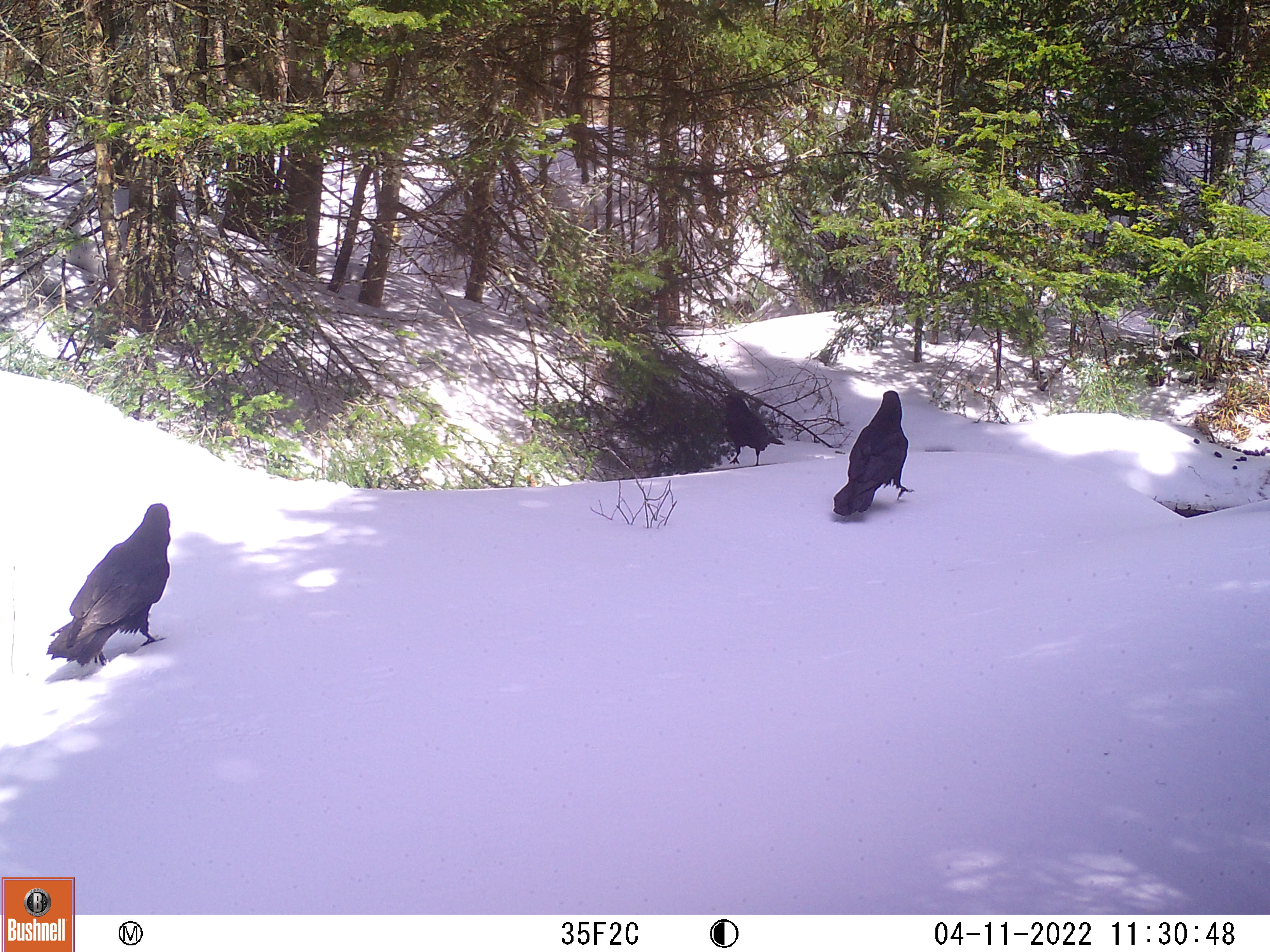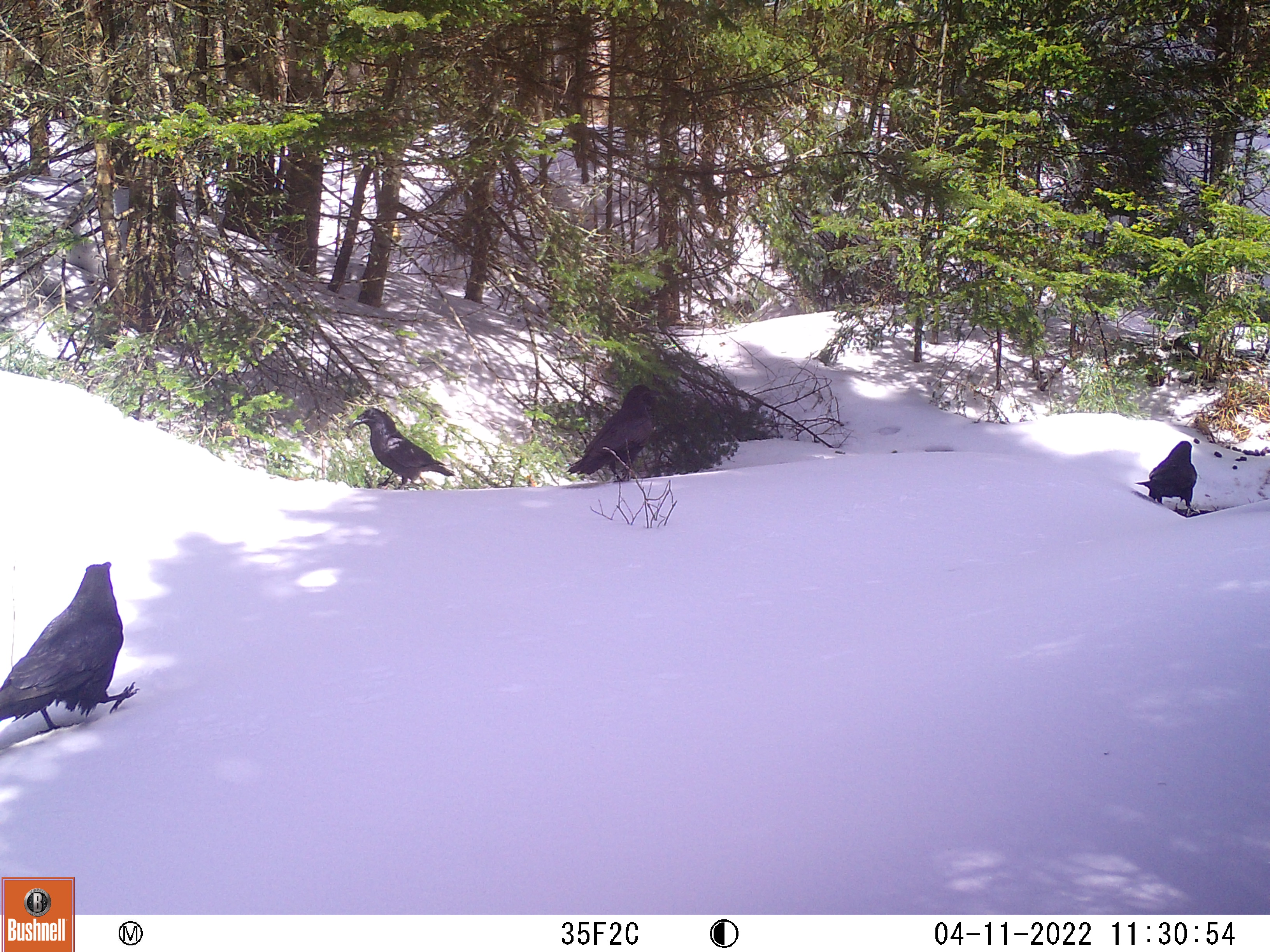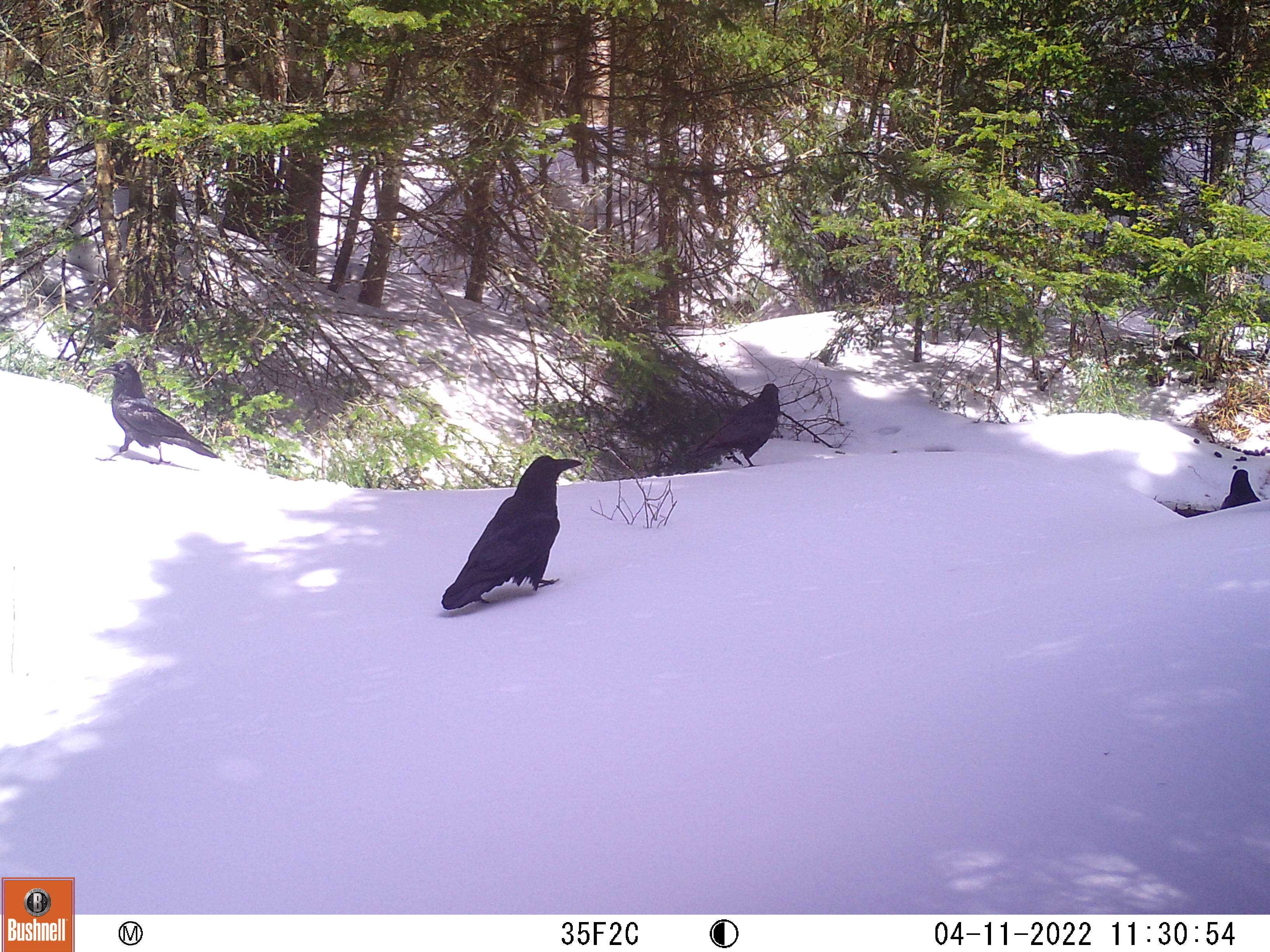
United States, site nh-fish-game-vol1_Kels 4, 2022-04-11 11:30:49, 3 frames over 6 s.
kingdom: Animalia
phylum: Chordata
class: Aves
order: Passeriformes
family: Corvidae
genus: Corvus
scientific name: Corvus brachyrhynchos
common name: american crow